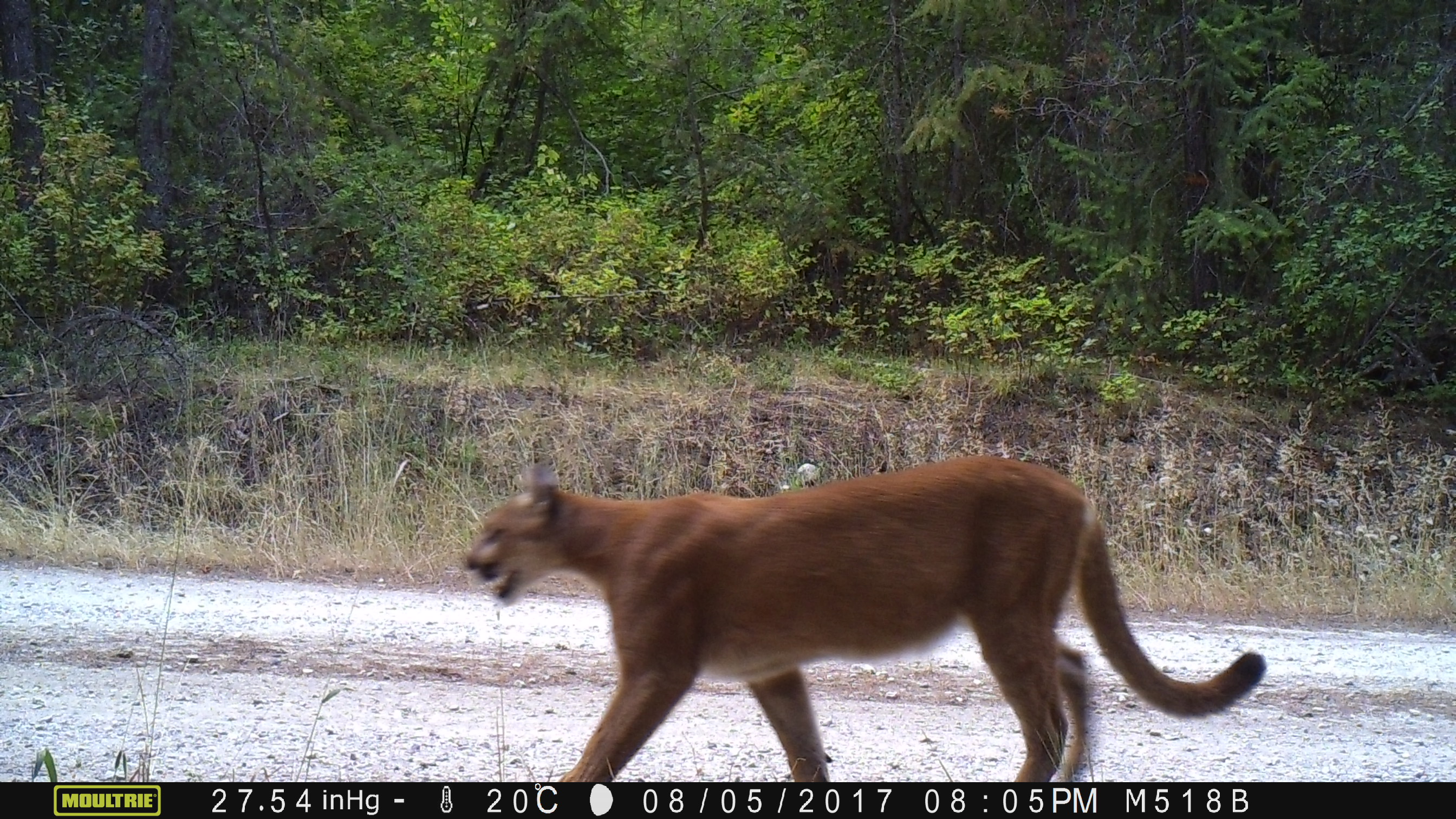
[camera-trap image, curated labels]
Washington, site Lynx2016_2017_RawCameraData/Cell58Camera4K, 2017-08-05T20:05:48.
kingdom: Animalia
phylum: Chordata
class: Mammalia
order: Carnivora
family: Felidae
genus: Puma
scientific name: Puma concolor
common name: mountain lion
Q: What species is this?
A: Puma concolor (mountain lion).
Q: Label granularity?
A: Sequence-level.